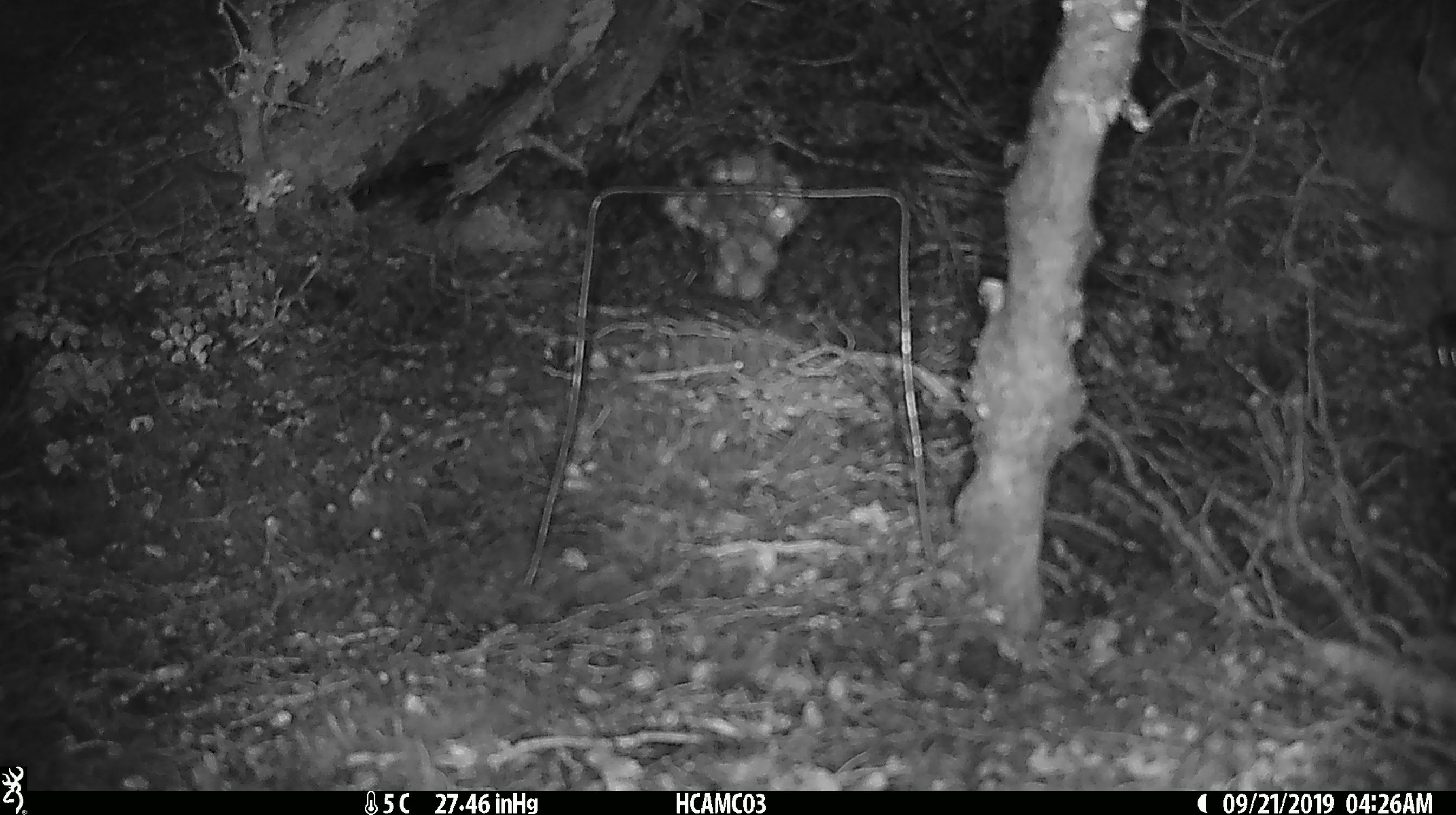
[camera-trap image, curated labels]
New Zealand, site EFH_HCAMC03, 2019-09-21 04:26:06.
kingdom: Animalia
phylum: Chordata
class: Mammalia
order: Rodentia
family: Muridae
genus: Mus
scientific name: Mus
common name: mouse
Mouse (Mus).